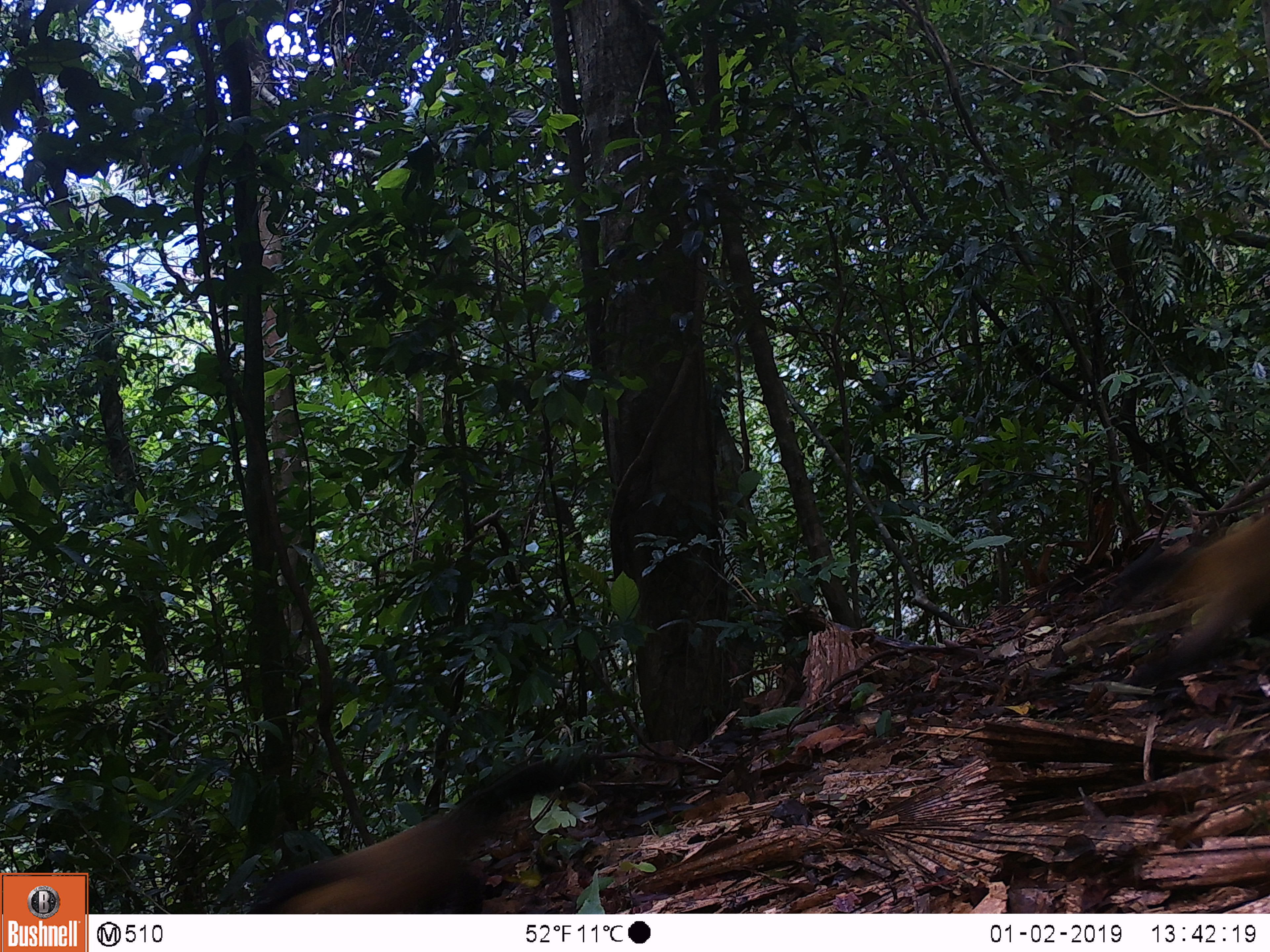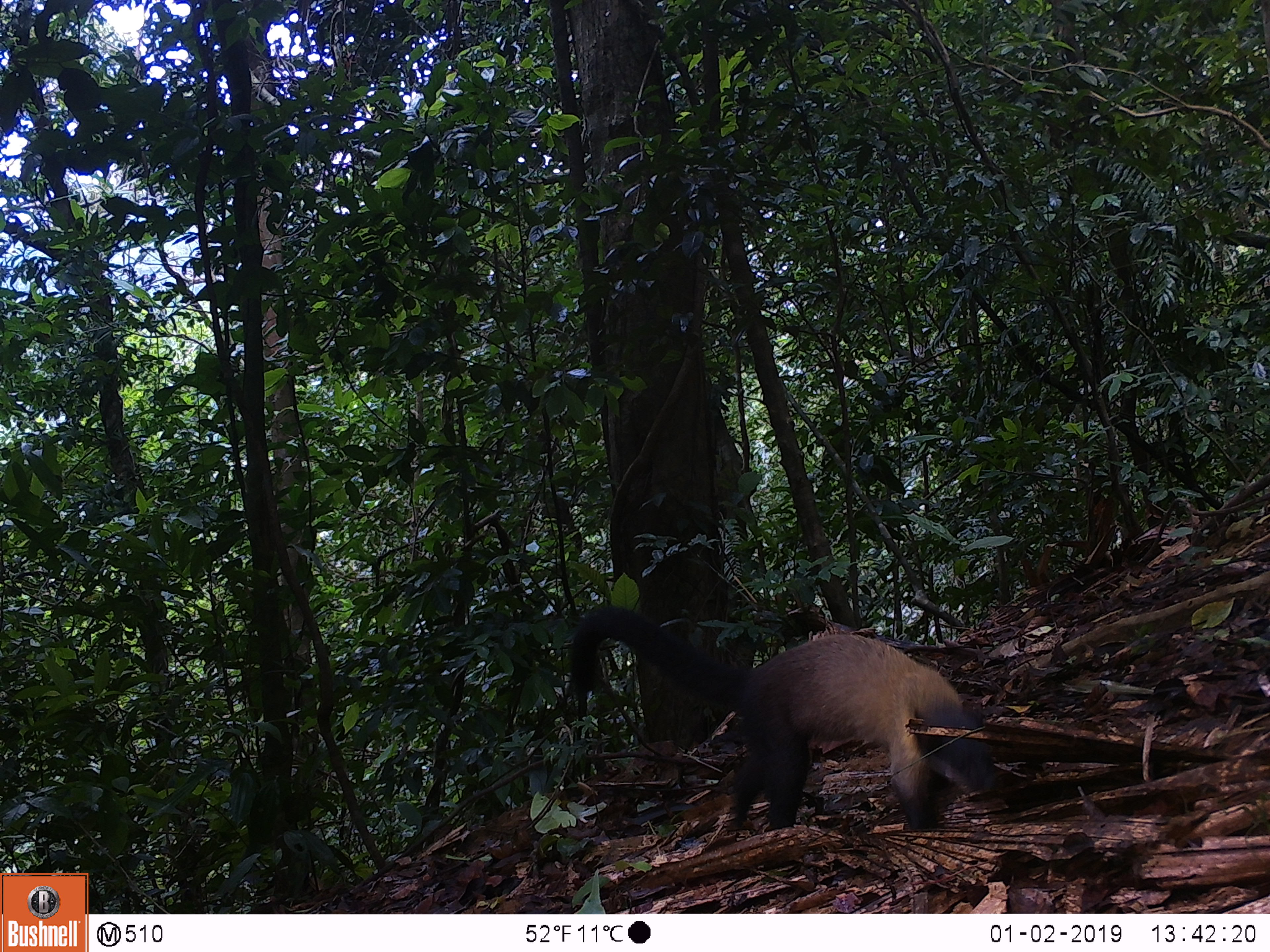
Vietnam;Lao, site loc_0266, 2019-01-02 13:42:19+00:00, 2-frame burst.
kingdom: Animalia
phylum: Chordata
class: Mammalia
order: Carnivora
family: Mustelidae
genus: Martes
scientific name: Martes flavigula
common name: yellow-throated marten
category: yellow throated marten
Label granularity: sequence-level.